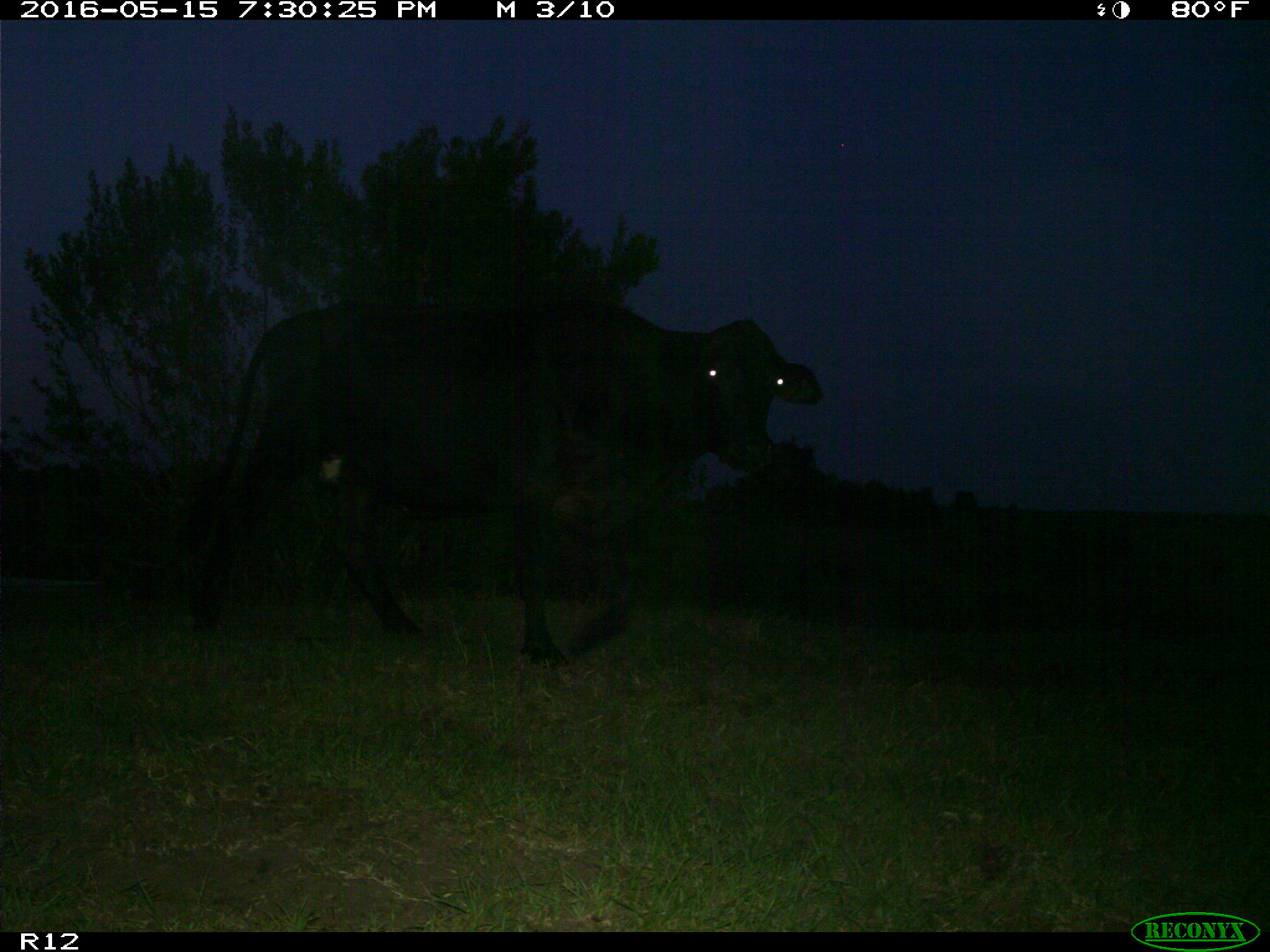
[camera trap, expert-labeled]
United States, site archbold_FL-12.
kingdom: Animalia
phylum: Chordata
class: Mammalia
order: Artiodactyla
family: Bovidae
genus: Bos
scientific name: Bos taurus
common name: domestic cow